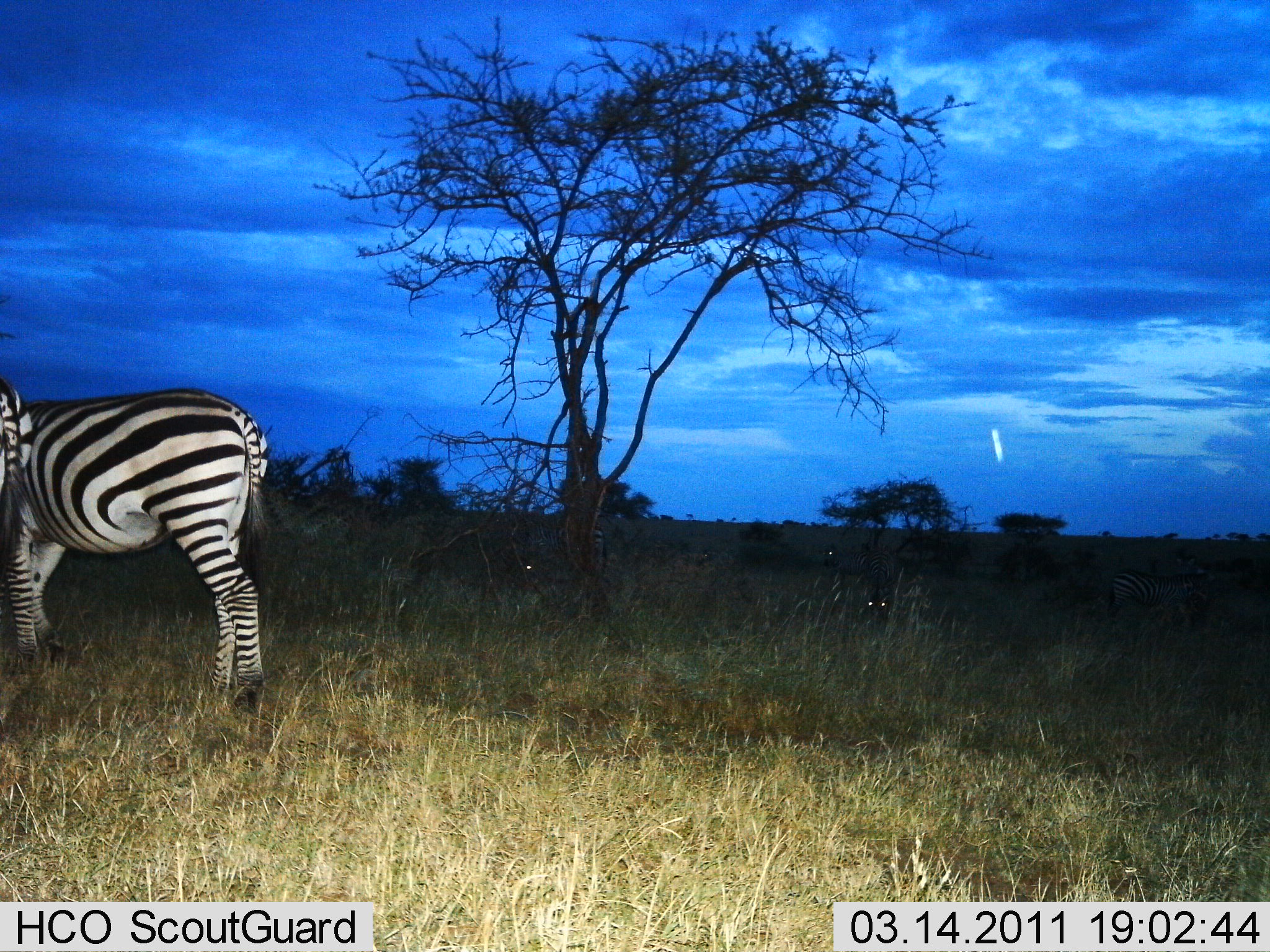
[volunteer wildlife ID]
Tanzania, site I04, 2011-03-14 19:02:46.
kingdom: Animalia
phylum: Chordata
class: Mammalia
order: Perissodactyla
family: Equidae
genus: Equus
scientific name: Equus quagga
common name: plains zebra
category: zebra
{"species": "zebra (plains zebra) (Equus quagga)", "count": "2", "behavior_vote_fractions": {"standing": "92%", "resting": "0%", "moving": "8%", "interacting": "0%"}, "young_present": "0%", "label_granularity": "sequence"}